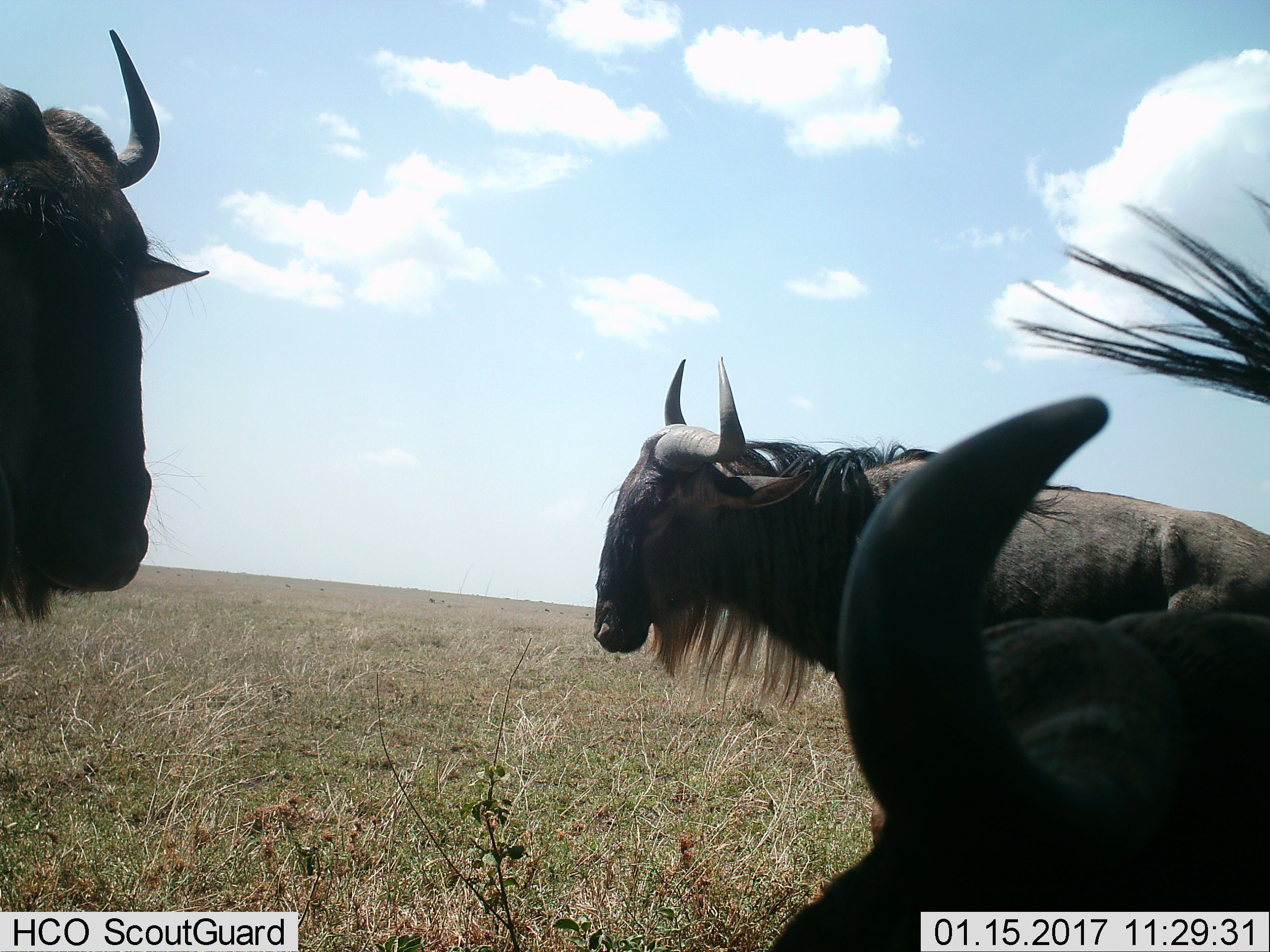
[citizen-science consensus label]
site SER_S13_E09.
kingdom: Animalia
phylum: Chordata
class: Mammalia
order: Artiodactyla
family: Bovidae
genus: Connochaetes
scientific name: Connochaetes taurinus taurinus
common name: blue wildebeest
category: wildebeestblue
Wildebeestblue (blue wildebeest) (Connochaetes taurinus taurinus), count 3. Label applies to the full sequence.